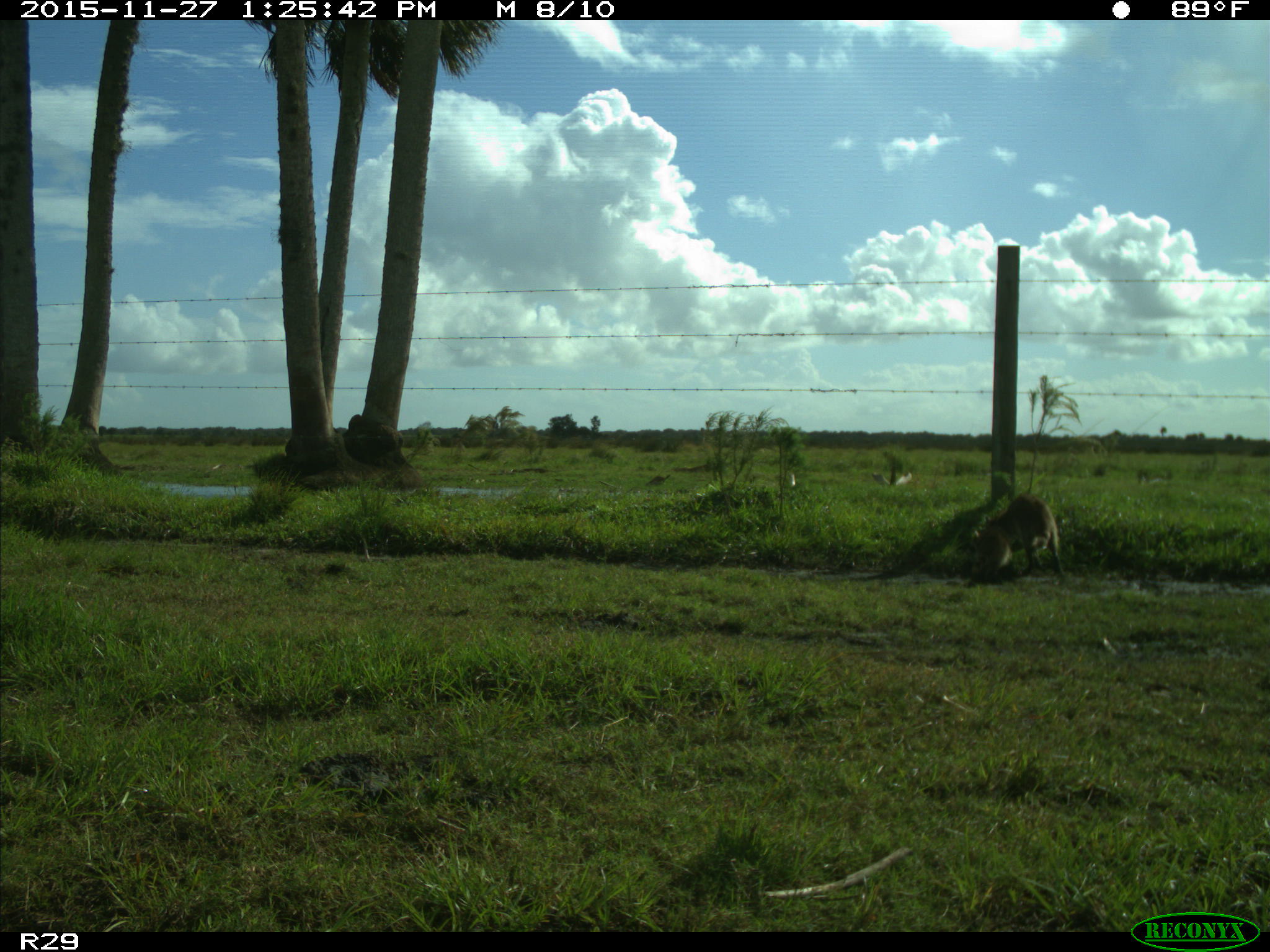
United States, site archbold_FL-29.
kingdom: Animalia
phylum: Chordata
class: Mammalia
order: Carnivora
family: Procyonidae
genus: Procyon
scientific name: Procyon lotor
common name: common raccoon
Procyon lotor (common raccoon).